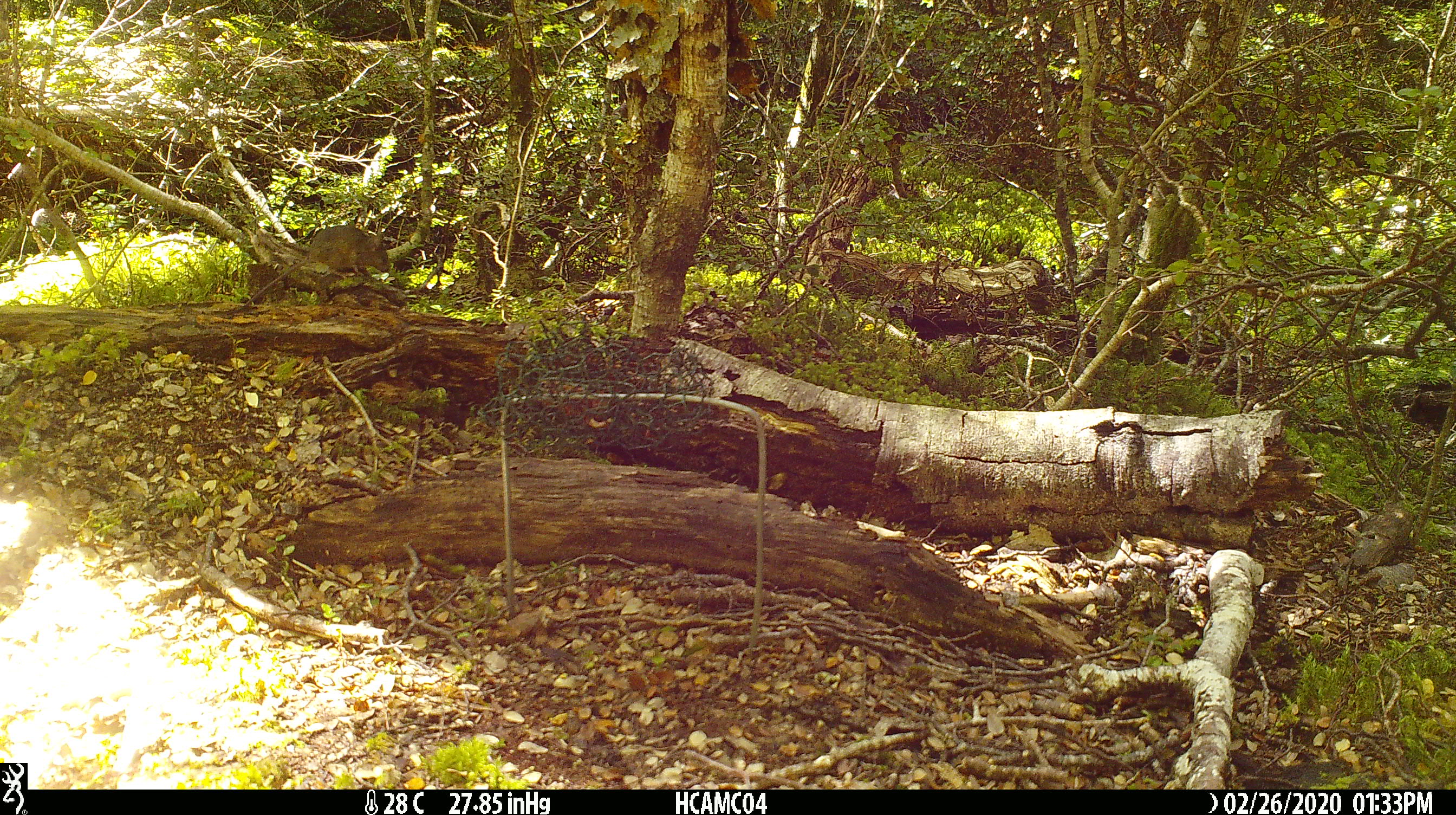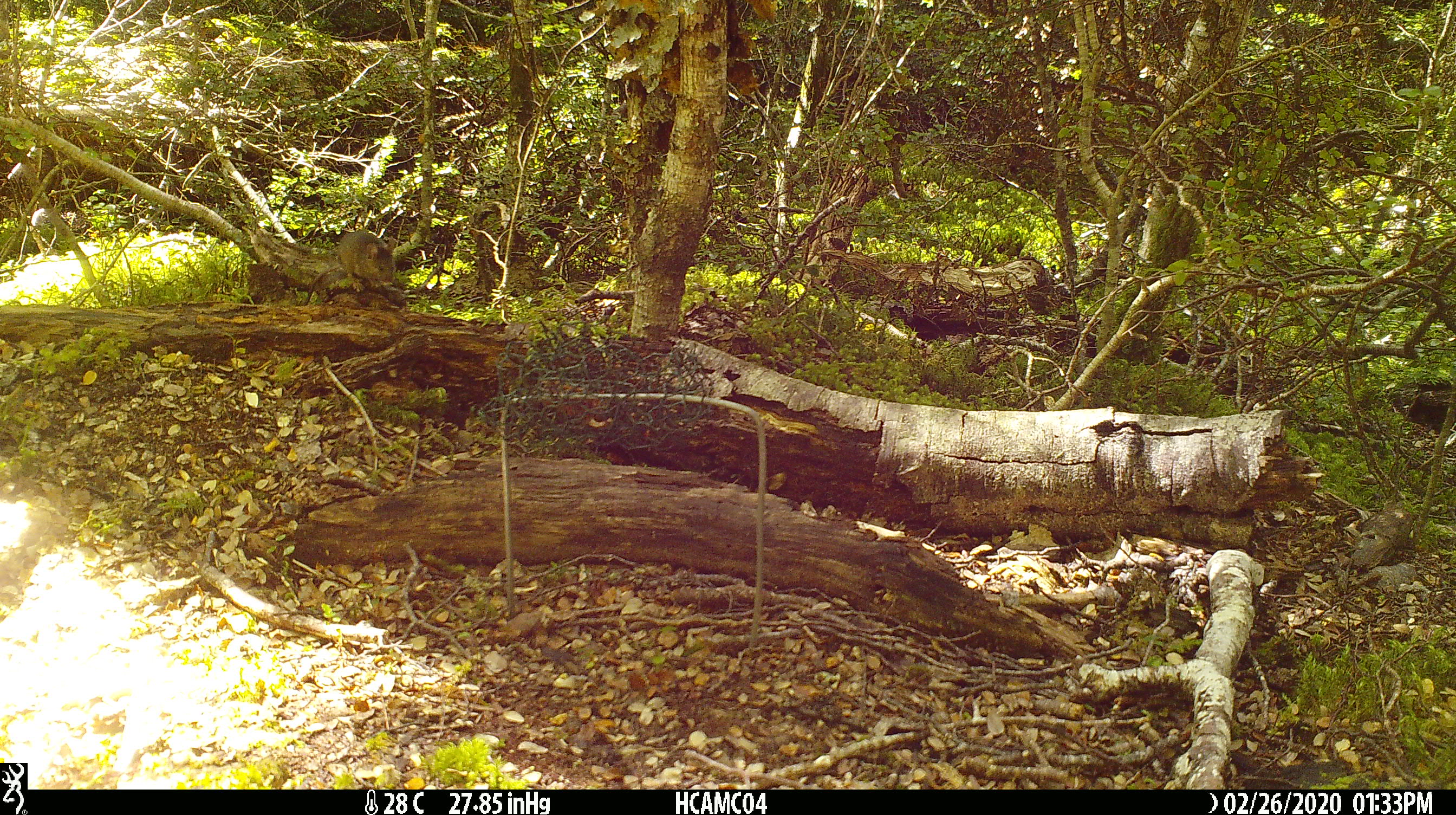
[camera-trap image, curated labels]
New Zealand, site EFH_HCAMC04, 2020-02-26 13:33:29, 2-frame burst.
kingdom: Animalia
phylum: Chordata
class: Mammalia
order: Rodentia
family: Muridae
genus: Mus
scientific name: Mus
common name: mouse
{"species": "mouse (Mus)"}